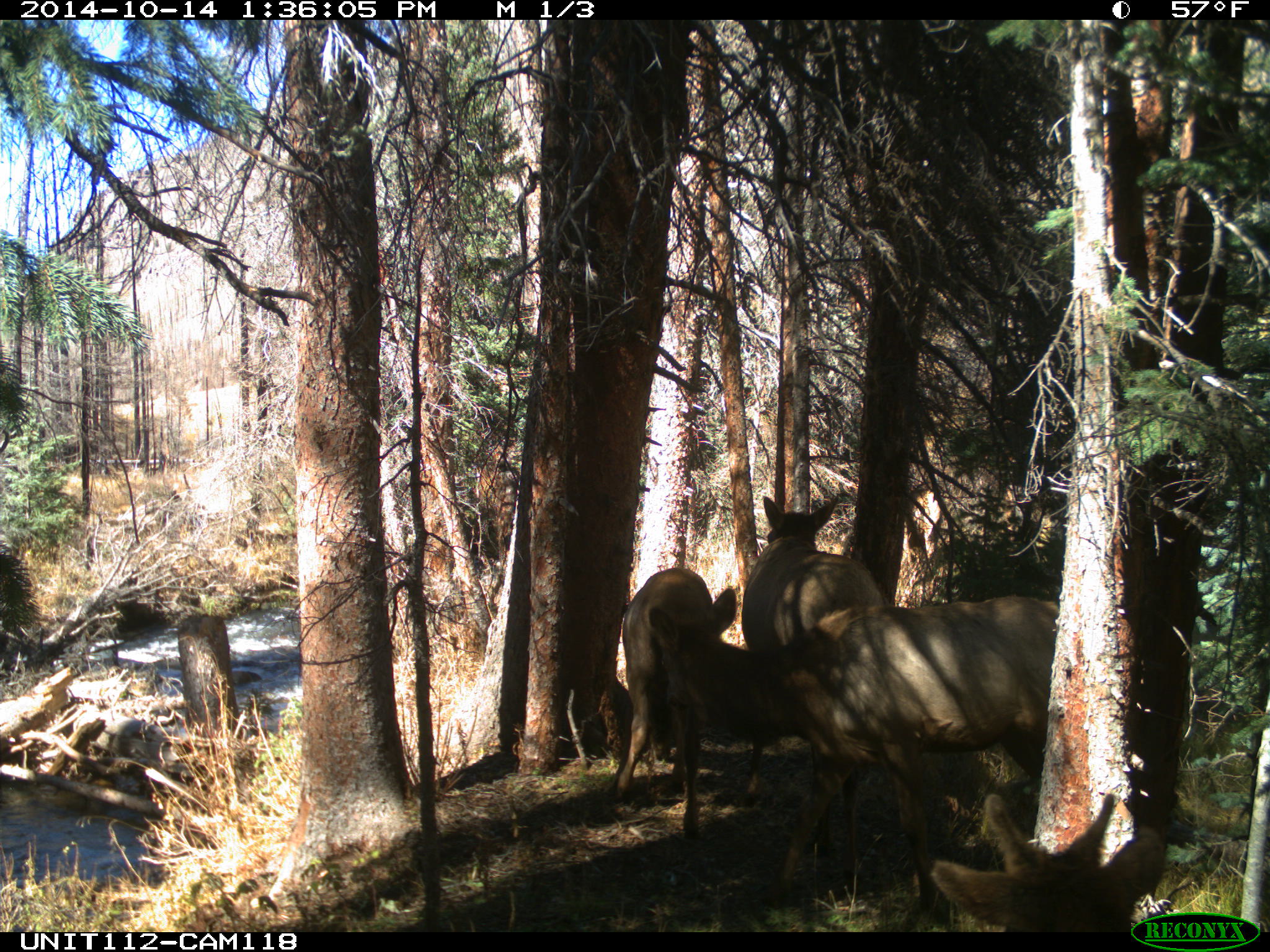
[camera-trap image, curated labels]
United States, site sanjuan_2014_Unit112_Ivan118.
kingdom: Animalia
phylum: Chordata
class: Mammalia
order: Artiodactyla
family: Cervidae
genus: Cervus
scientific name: Cervus elaphus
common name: red deer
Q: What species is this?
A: Cervus elaphus (red deer).